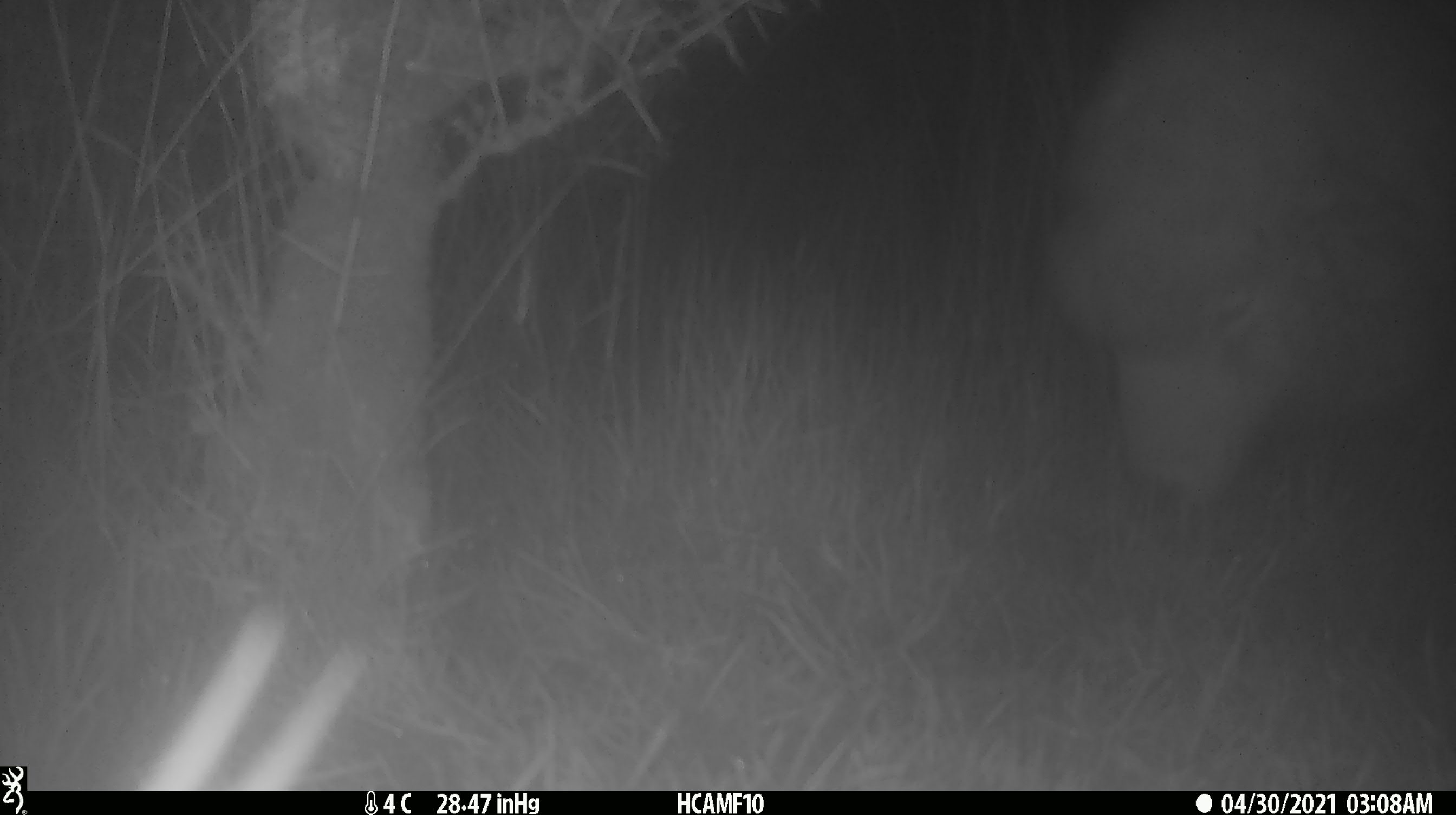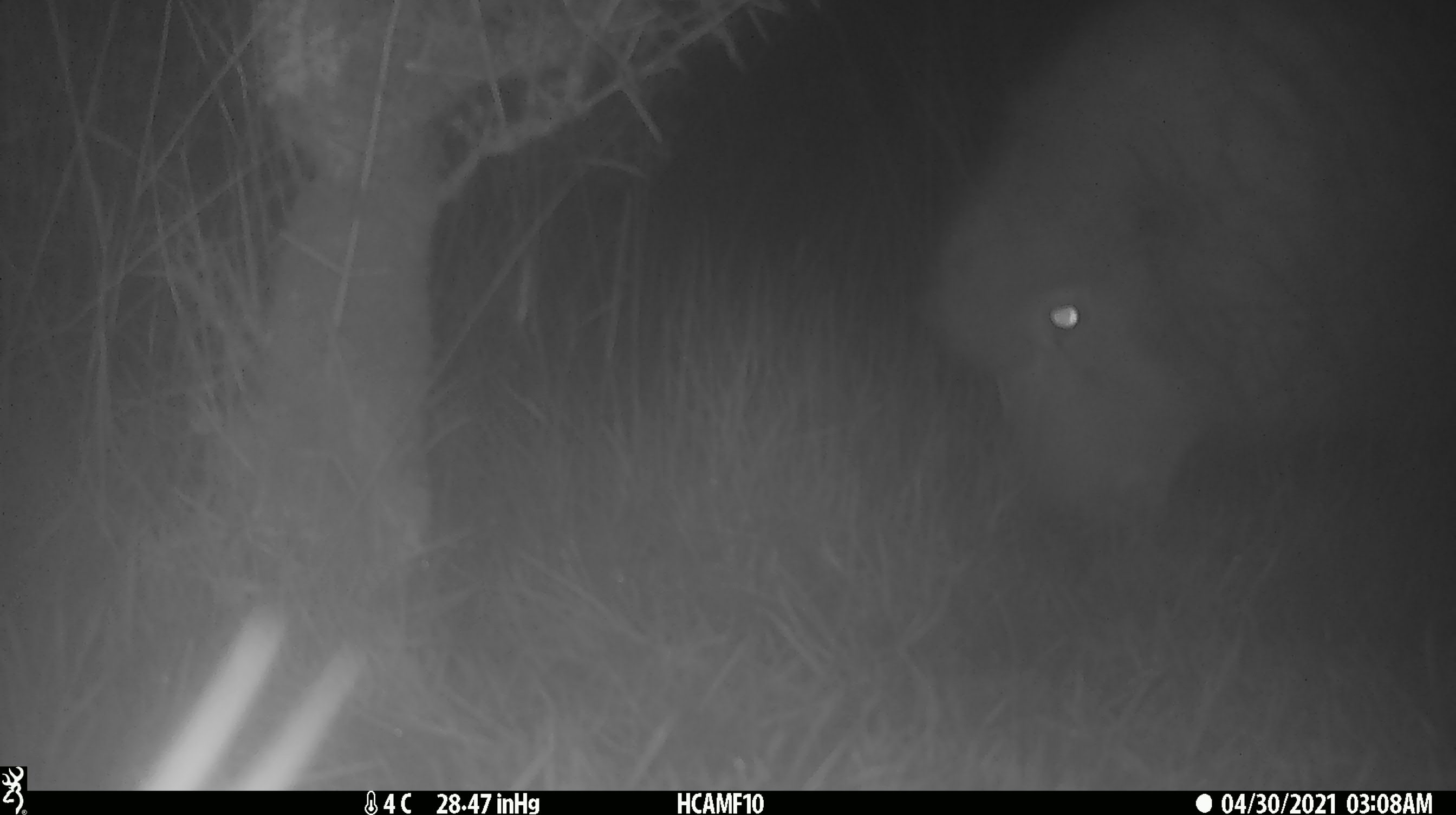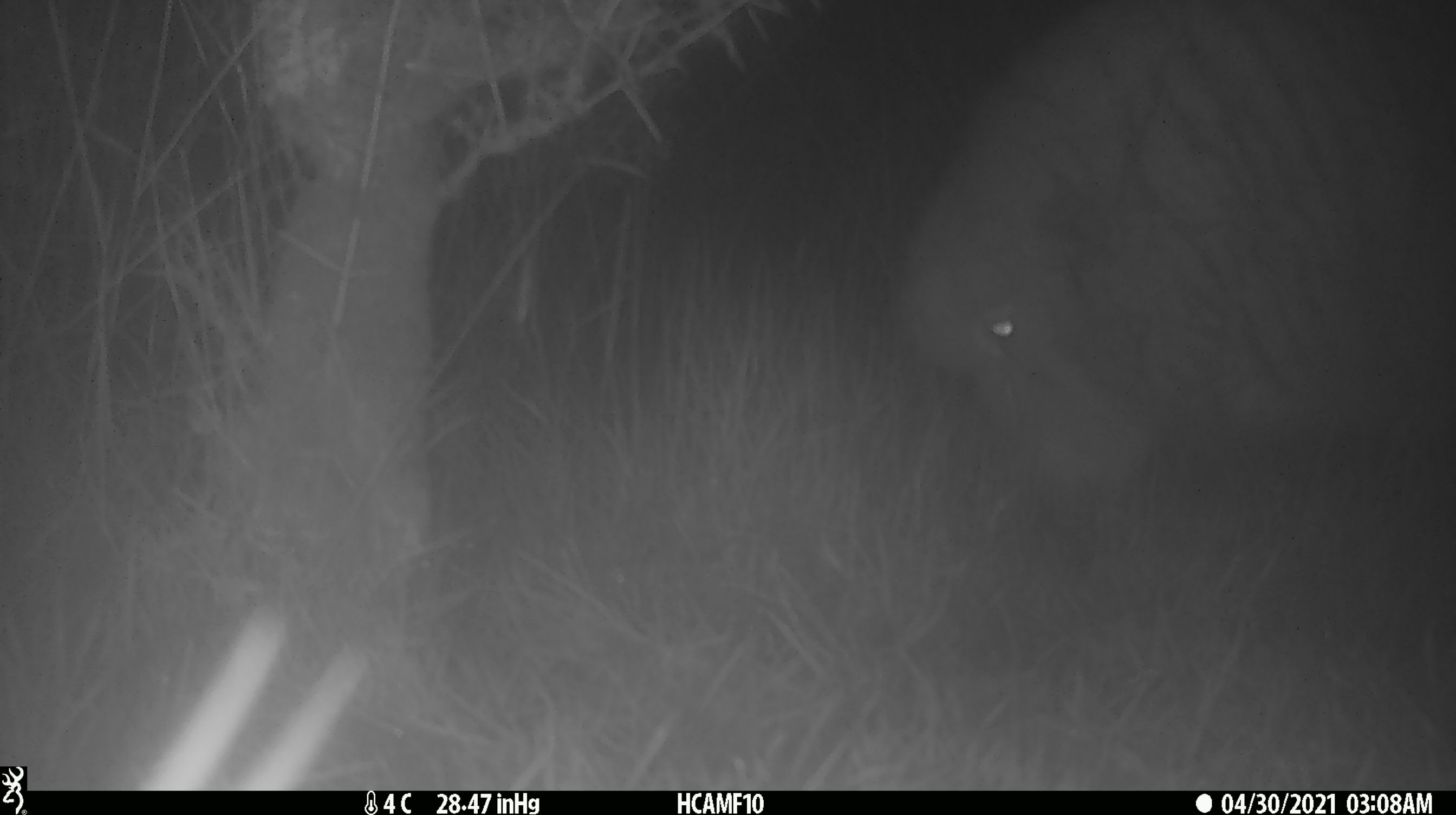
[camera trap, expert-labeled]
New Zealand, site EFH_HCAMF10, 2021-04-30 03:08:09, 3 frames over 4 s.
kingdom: Animalia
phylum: Chordata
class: Mammalia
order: Artiodactyla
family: Bovidae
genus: Ovis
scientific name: Ovis aries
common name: domestic sheep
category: sheep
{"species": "sheep (domestic sheep) (Ovis aries)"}